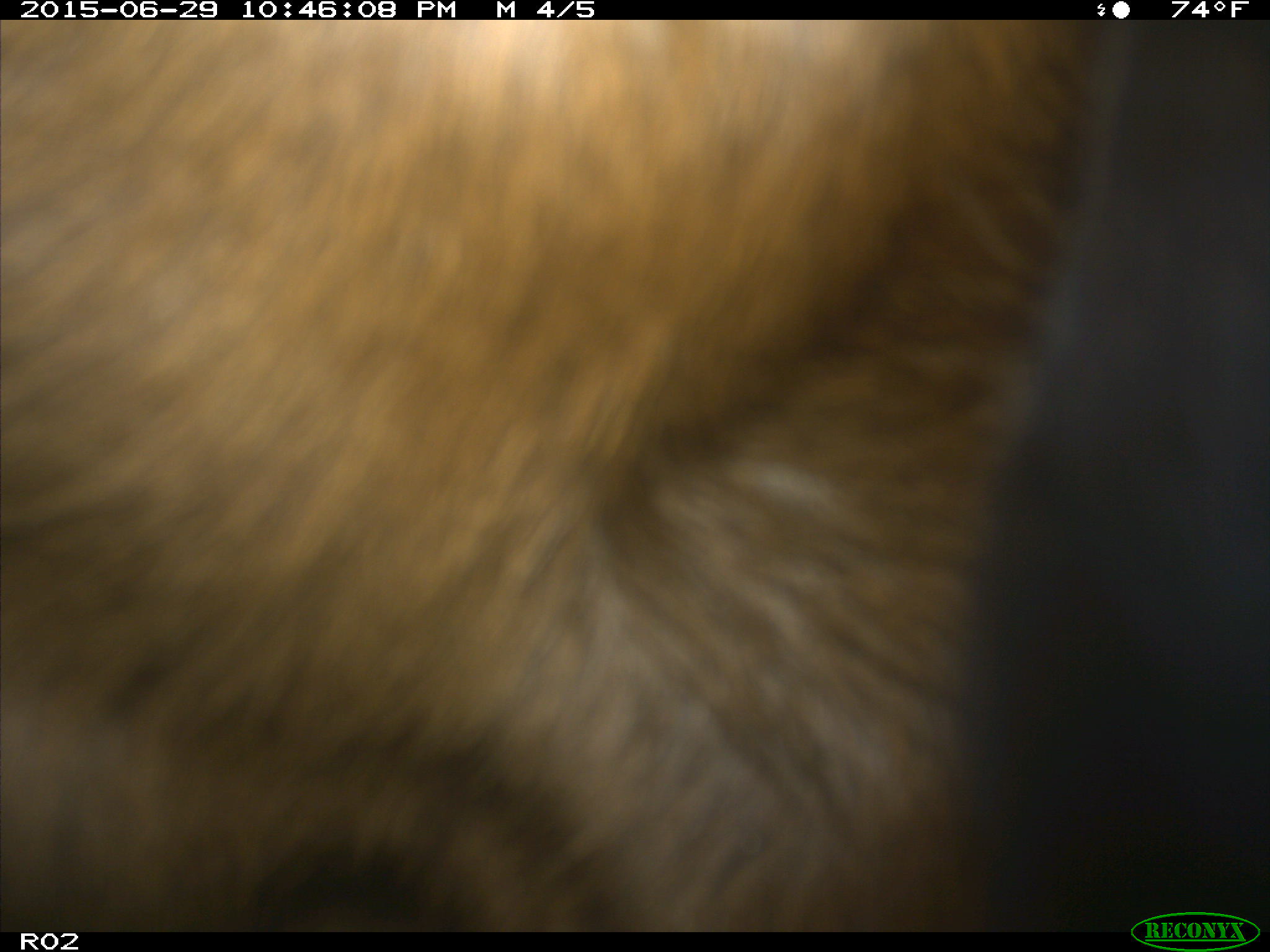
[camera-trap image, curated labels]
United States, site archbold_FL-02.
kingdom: Animalia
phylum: Chordata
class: Mammalia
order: Artiodactyla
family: Bovidae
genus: Bos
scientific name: Bos taurus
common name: domestic cow